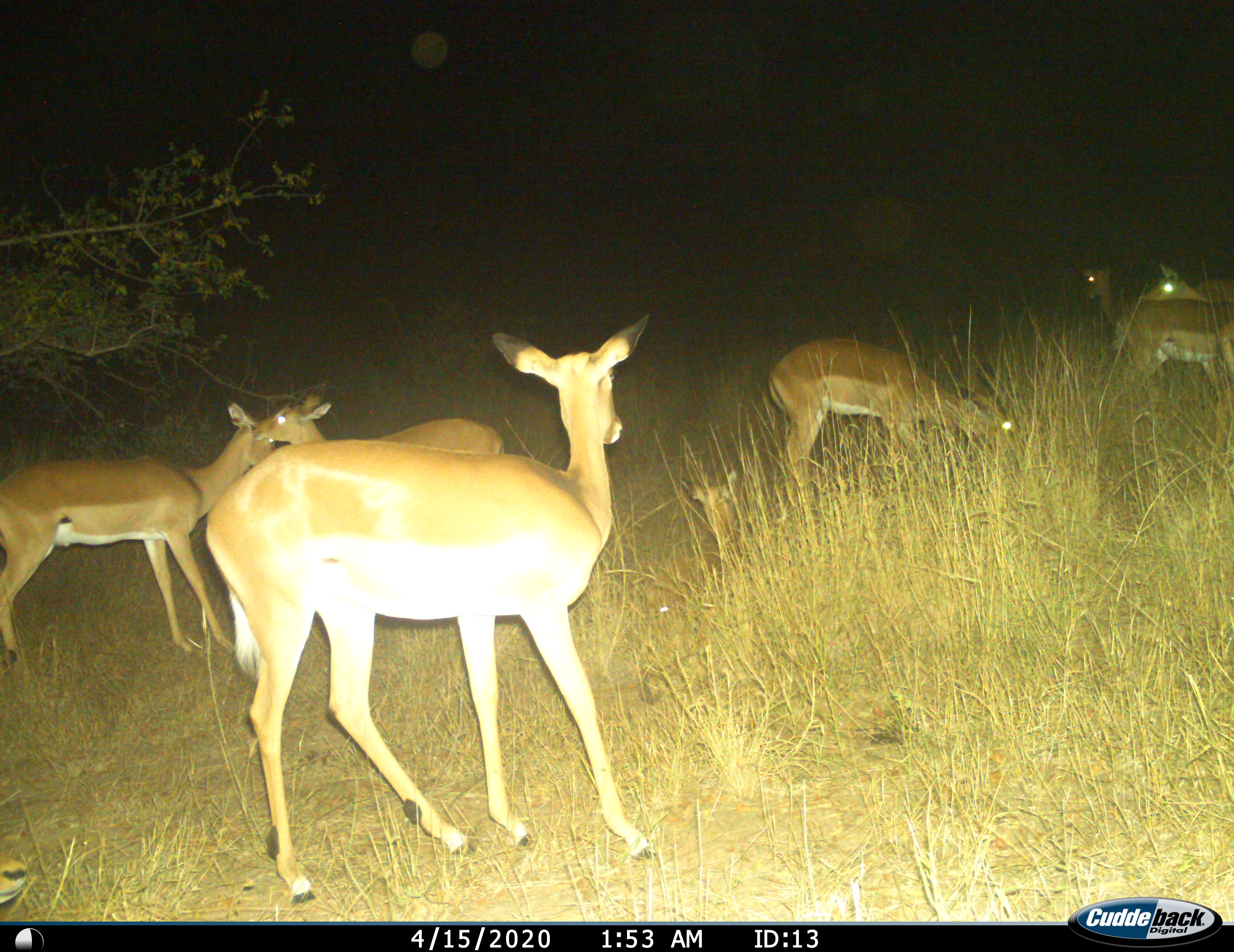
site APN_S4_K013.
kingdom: Animalia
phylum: Chordata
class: Mammalia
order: Artiodactyla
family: Bovidae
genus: Aepyceros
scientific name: Aepyceros melampus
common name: impala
Impala (Aepyceros melampus), count 7. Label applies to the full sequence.